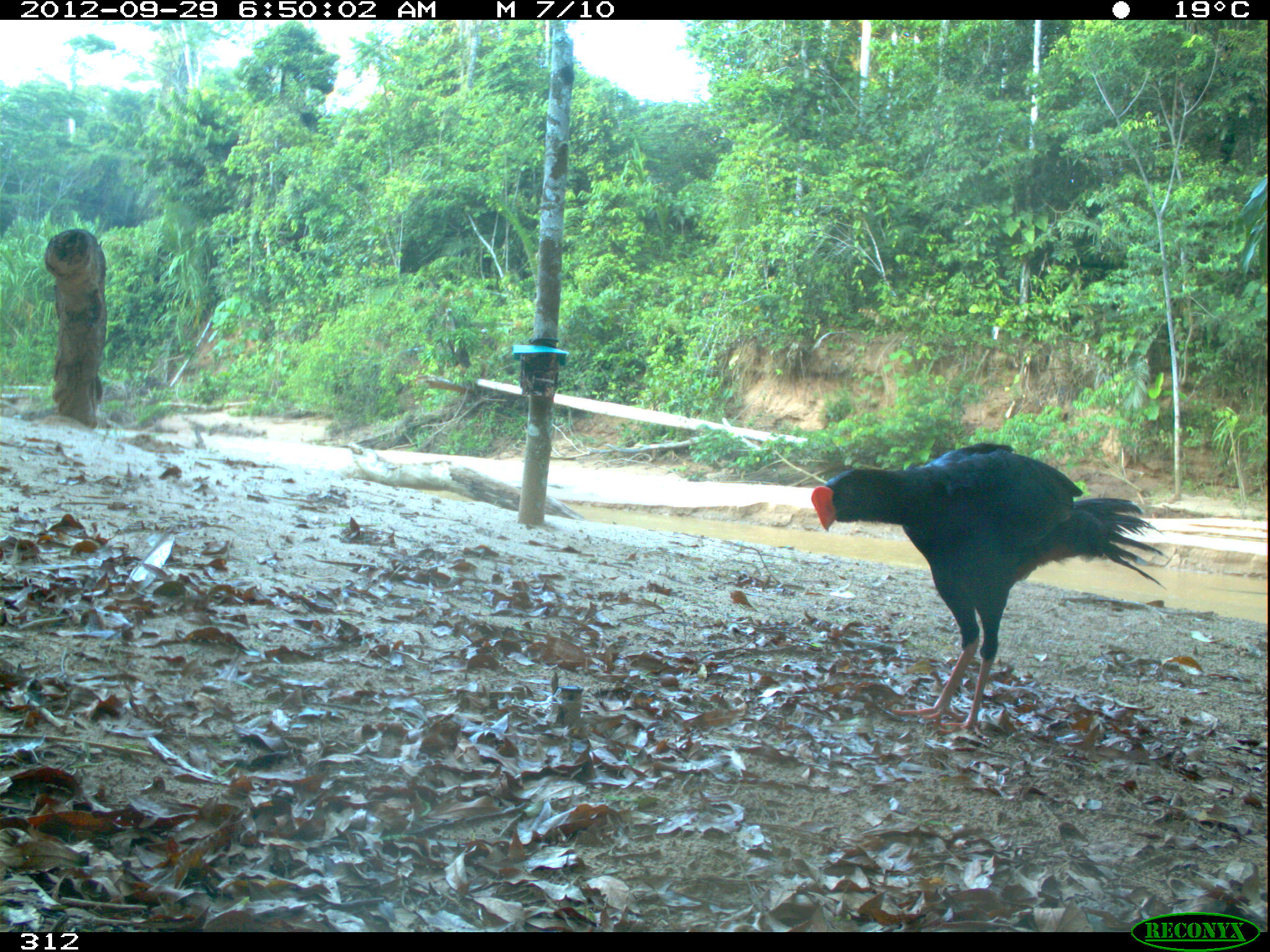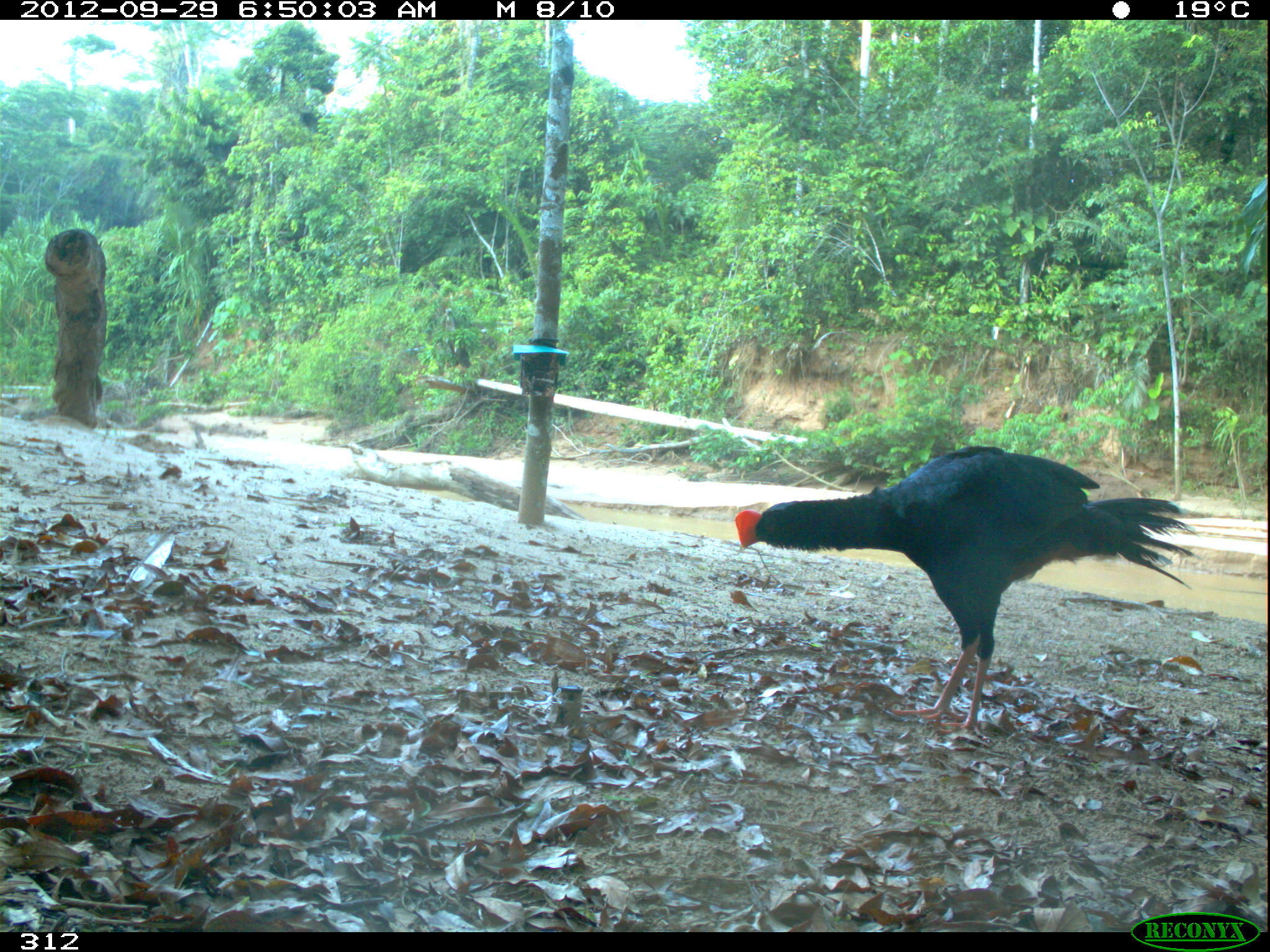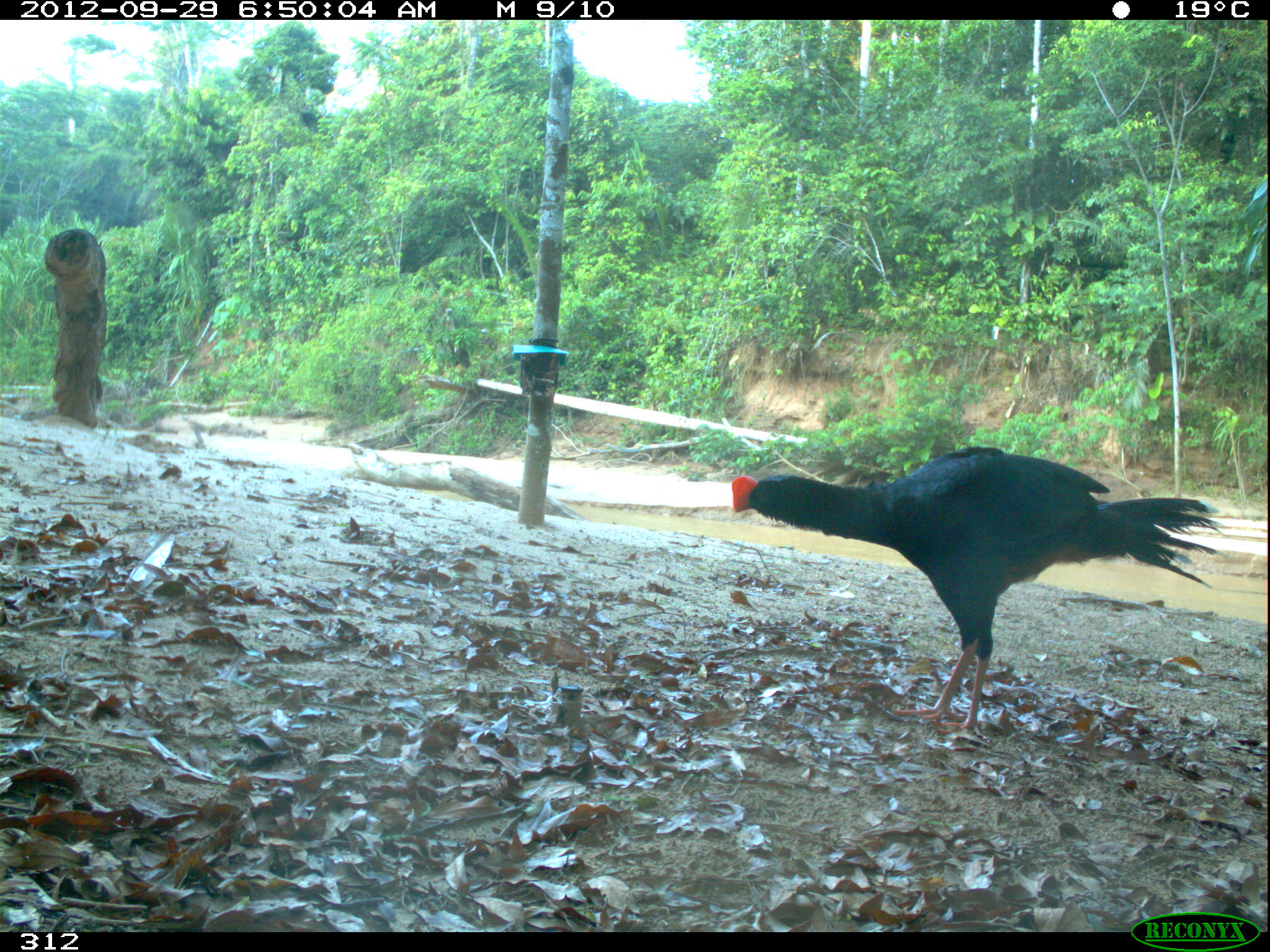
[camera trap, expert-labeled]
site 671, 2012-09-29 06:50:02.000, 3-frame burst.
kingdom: Animalia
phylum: Chordata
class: Aves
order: Galliformes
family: Cracidae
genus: Mitu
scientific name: Mitu tuberosum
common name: razor-billed curassow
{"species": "Mitu tuberosum (razor-billed curassow)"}